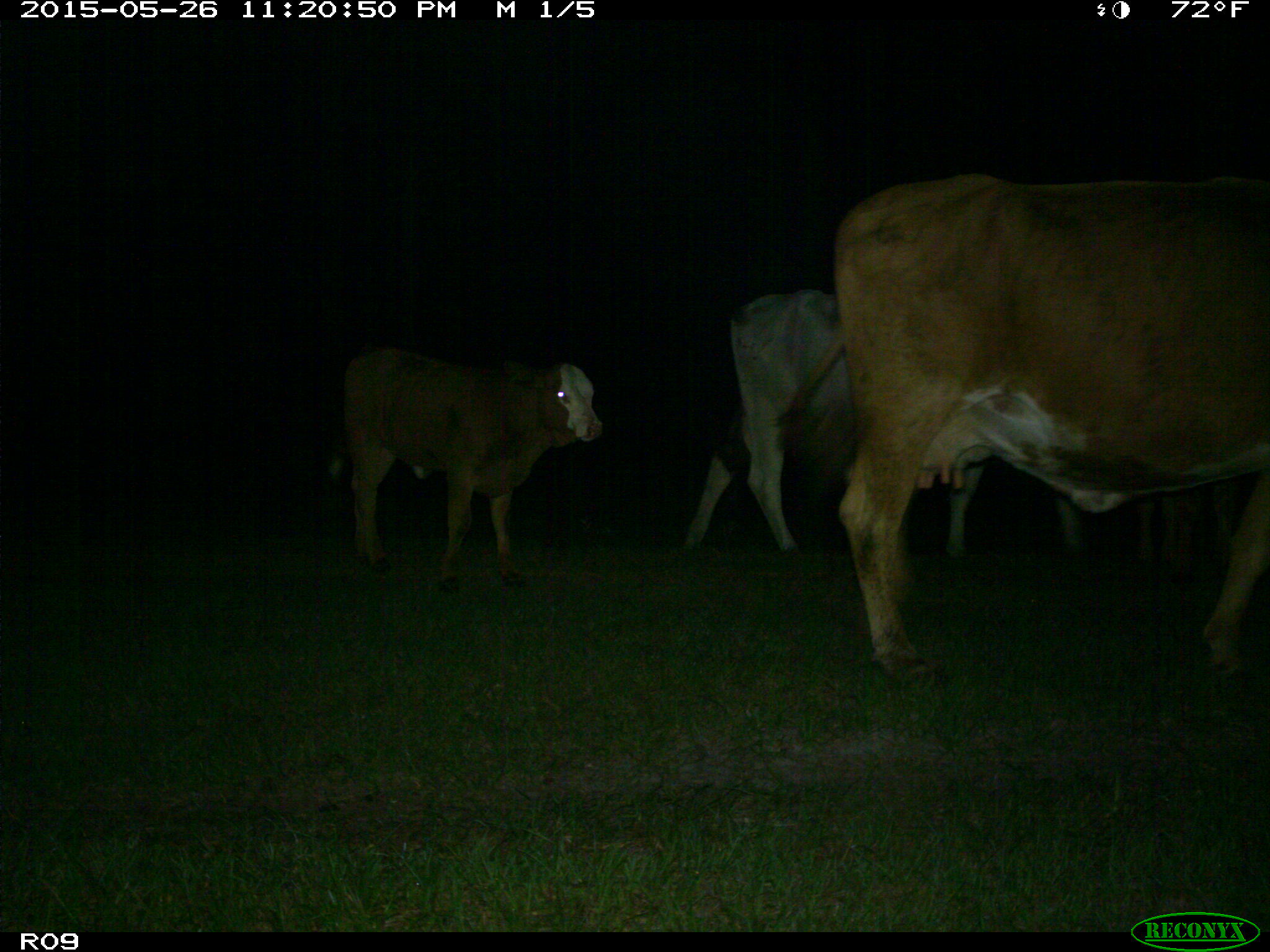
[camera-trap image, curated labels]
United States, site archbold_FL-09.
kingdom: Animalia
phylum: Chordata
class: Mammalia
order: Artiodactyla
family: Bovidae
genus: Bos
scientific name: Bos taurus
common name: domestic cow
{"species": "Bos taurus (domestic cow)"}